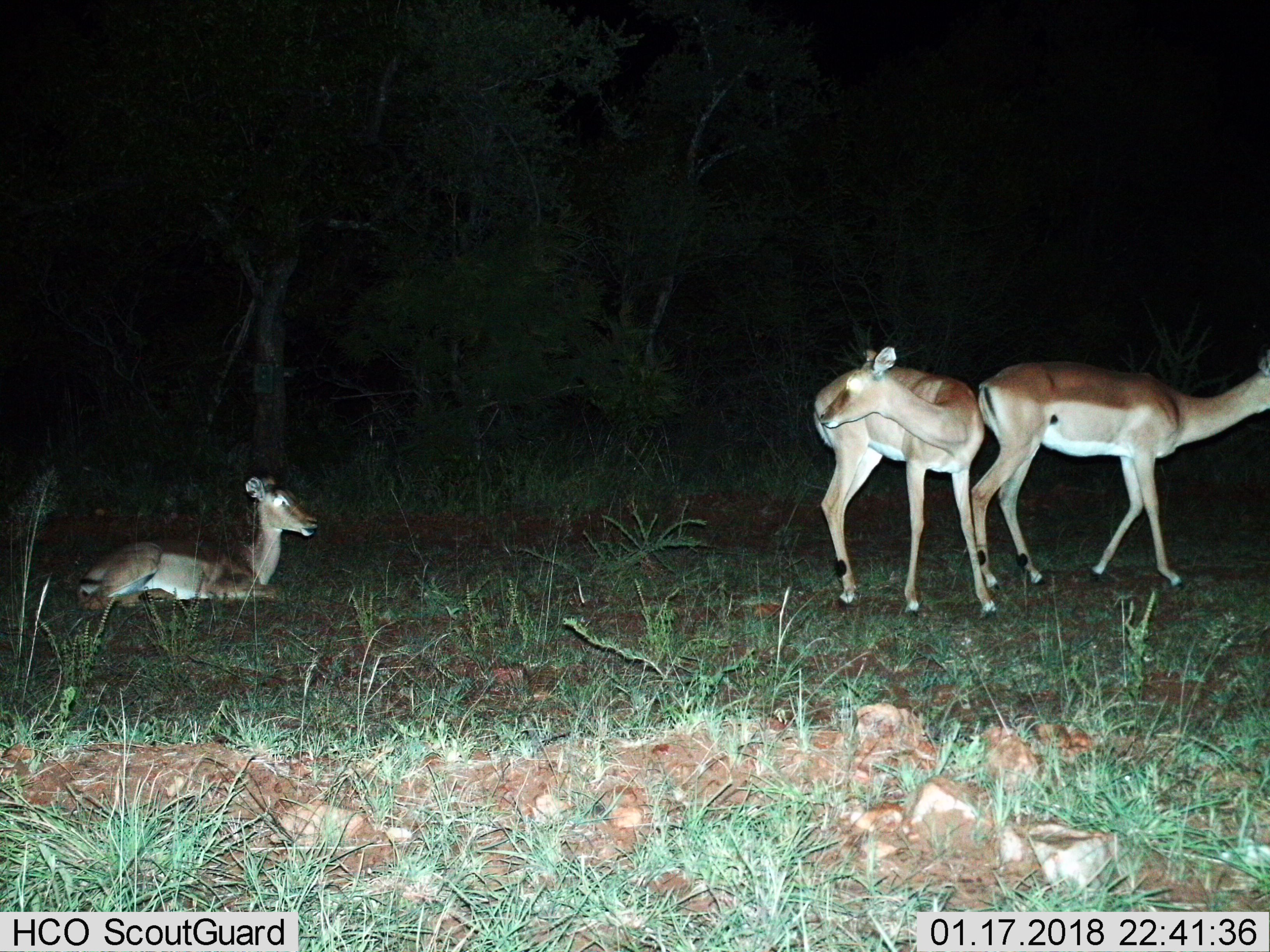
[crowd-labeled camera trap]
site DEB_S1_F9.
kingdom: Animalia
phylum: Chordata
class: Mammalia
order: Artiodactyla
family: Bovidae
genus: Aepyceros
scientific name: Aepyceros melampus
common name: impala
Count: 3.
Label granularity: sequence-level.